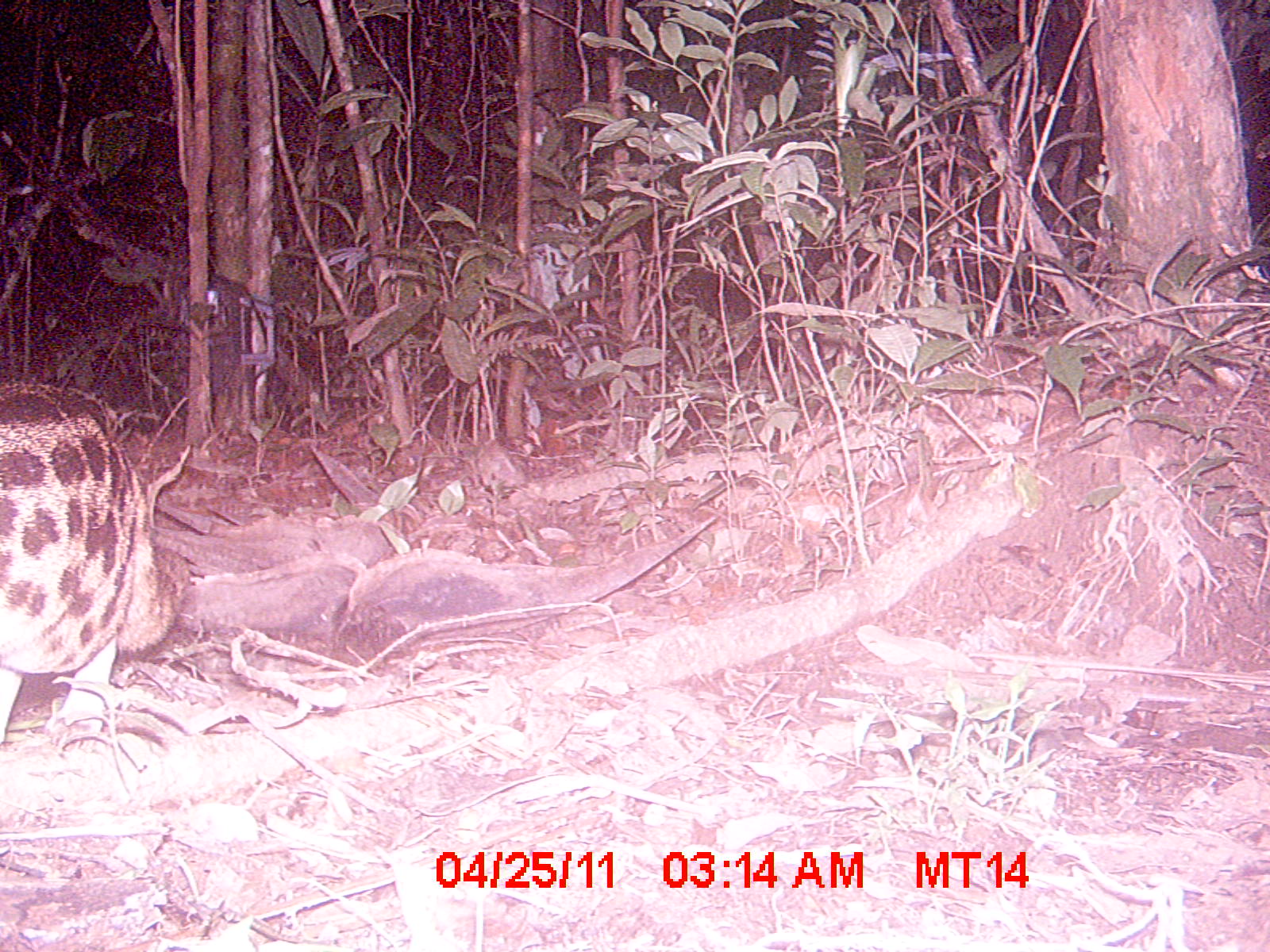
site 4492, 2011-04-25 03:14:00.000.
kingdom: Animalia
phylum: Chordata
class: Mammalia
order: Carnivora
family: Eupleridae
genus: Fossa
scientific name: Fossa fossana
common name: fanaloka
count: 1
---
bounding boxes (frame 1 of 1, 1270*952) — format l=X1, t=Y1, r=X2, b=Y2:
fossa fossana: l=0, t=377, r=191, b=757